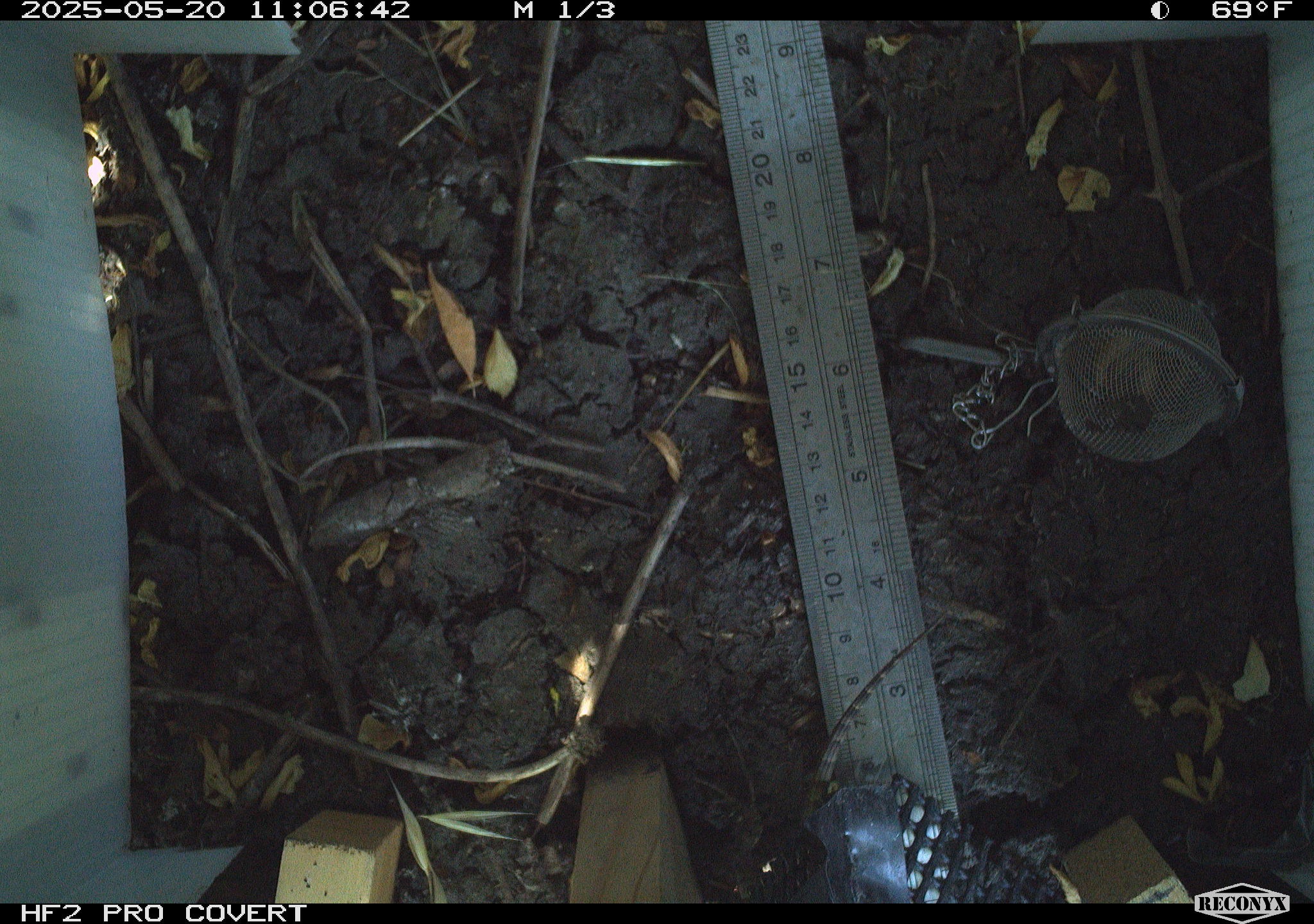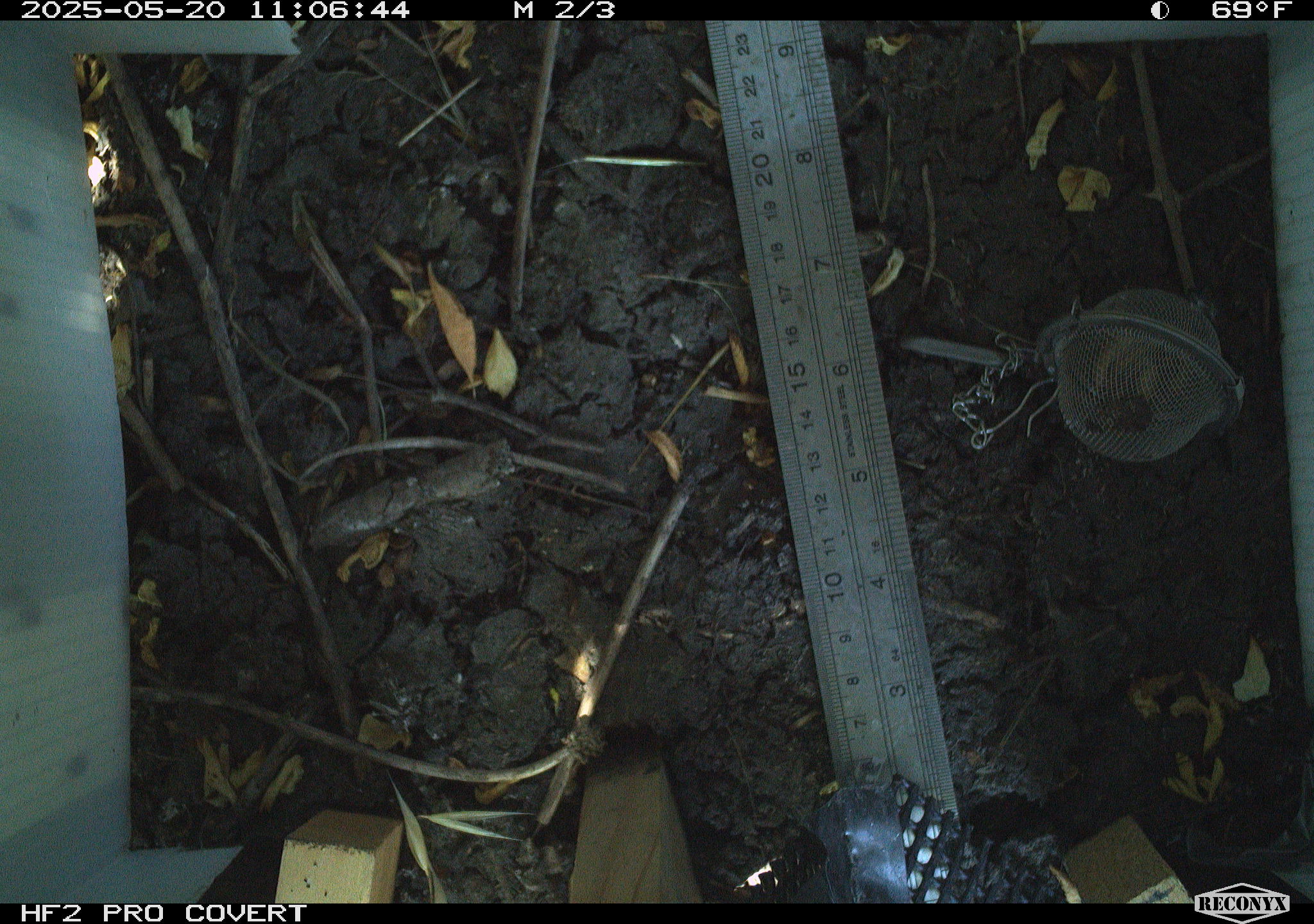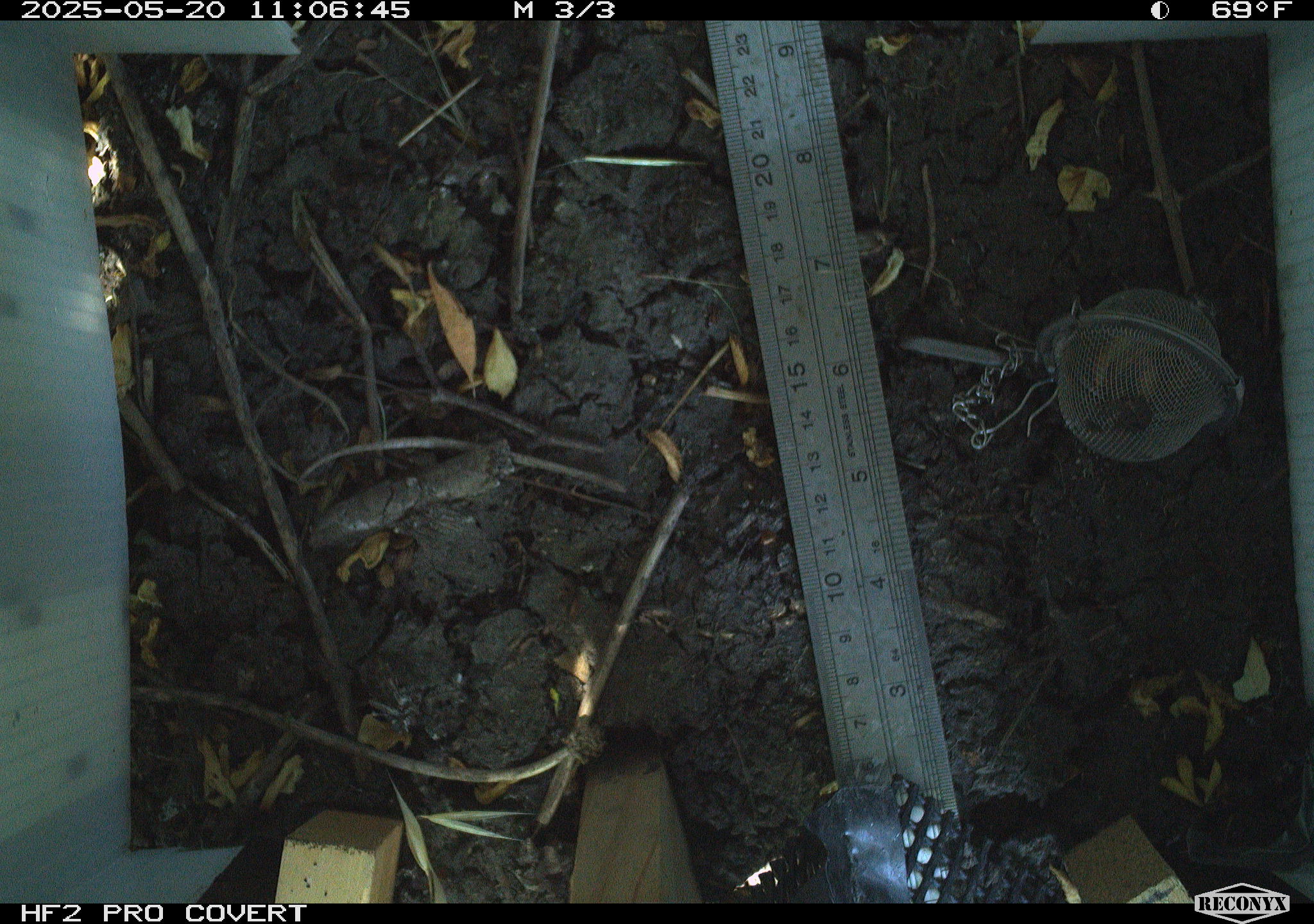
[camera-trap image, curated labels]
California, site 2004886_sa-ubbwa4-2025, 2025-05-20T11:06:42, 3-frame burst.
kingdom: Animalia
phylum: Chordata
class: Reptilia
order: Squamata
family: Phrynosomatidae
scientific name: Phrynosomatidae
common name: north american spiny lizards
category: sceloporus/uta species